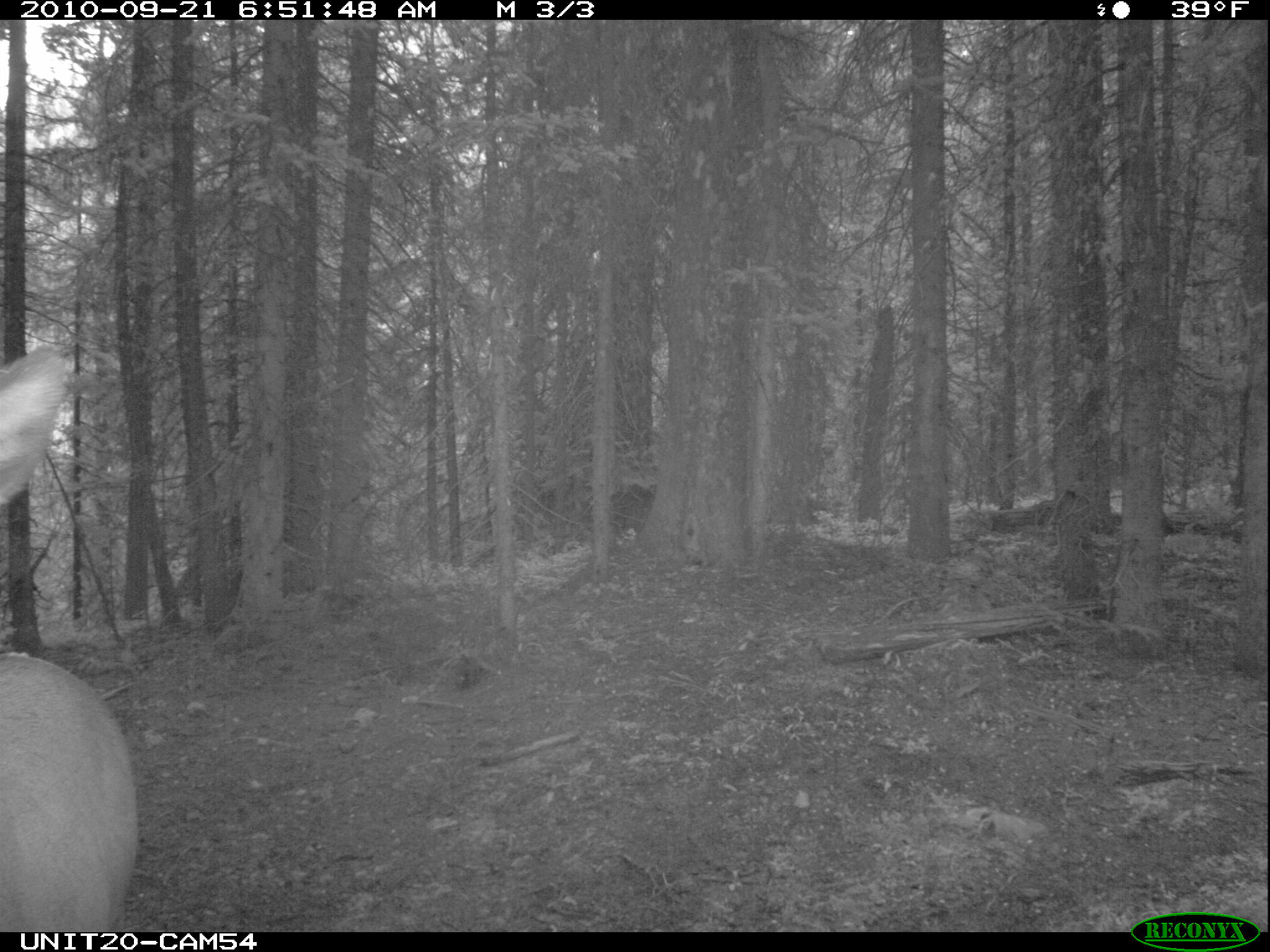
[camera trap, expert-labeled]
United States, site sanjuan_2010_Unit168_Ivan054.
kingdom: Animalia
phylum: Chordata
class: Mammalia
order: Artiodactyla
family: Cervidae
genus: Cervus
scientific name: Cervus elaphus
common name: red deer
Cervus elaphus (red deer).